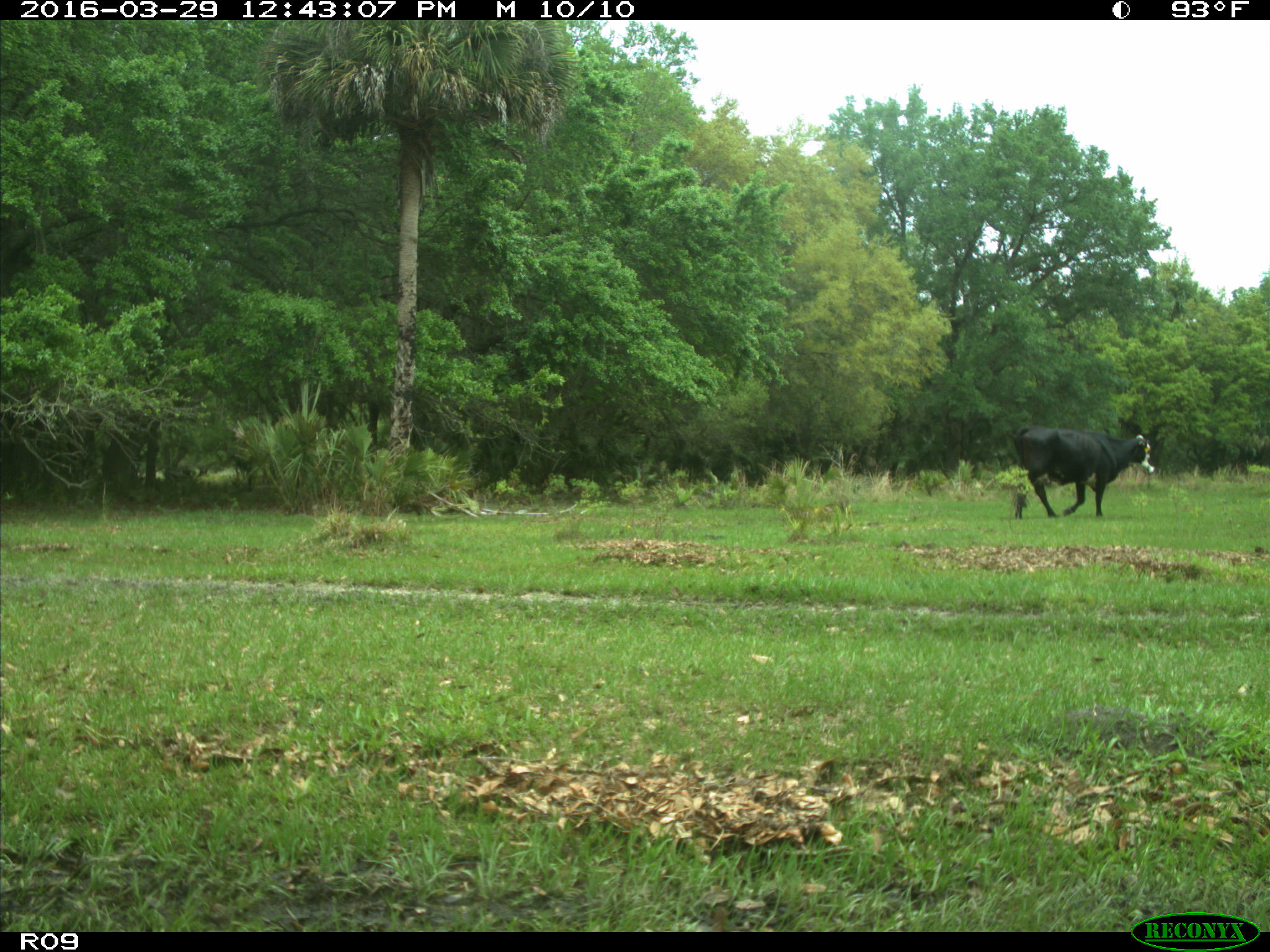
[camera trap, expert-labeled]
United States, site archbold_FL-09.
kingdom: Animalia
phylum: Chordata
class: Mammalia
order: Artiodactyla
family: Bovidae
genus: Bos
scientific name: Bos taurus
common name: domestic cow